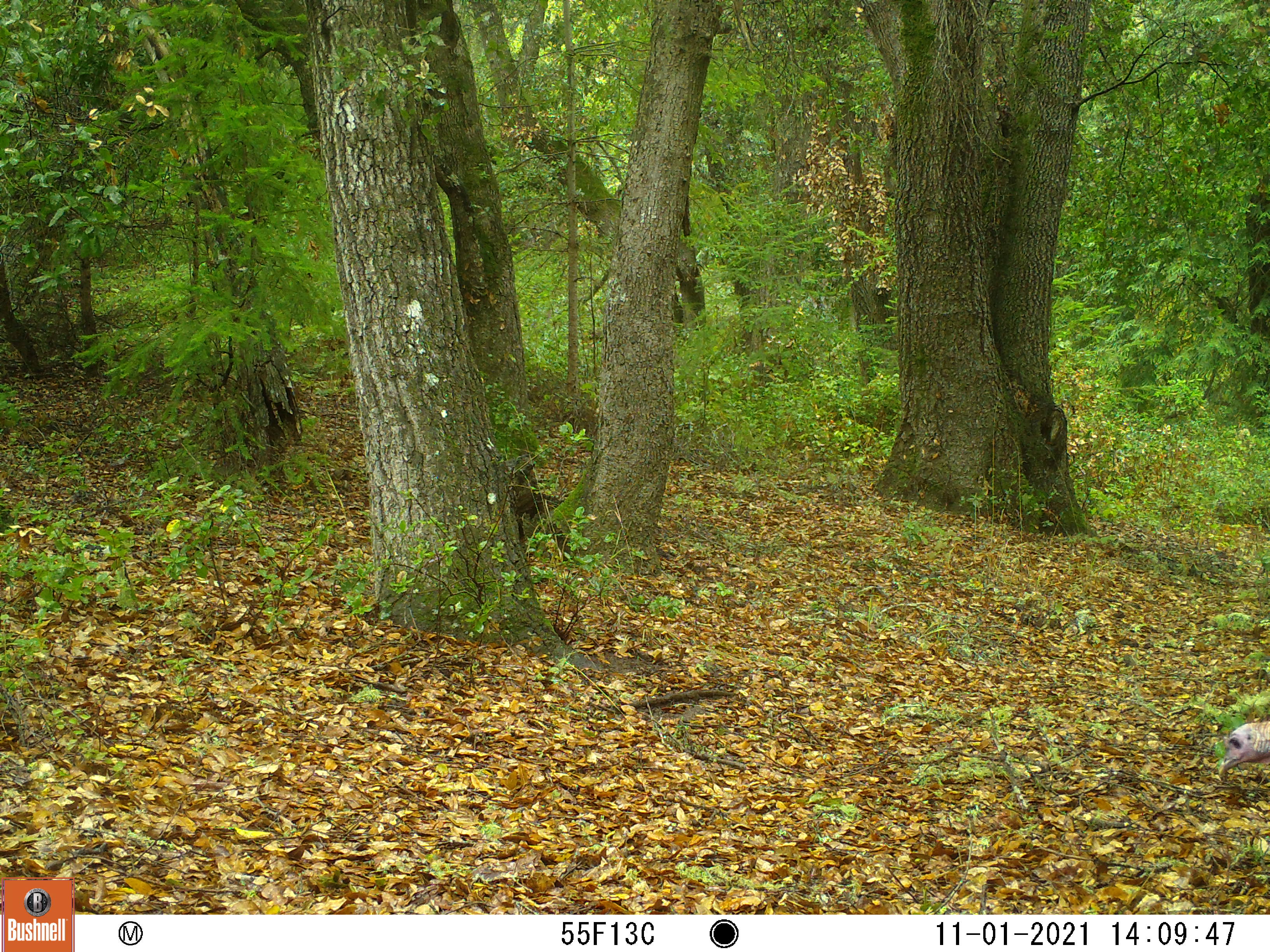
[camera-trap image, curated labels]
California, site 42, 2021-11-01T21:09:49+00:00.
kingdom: Animalia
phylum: Chordata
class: Aves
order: Galliformes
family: Phasianidae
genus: Meleagris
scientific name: Meleagris gallopavo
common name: turkey